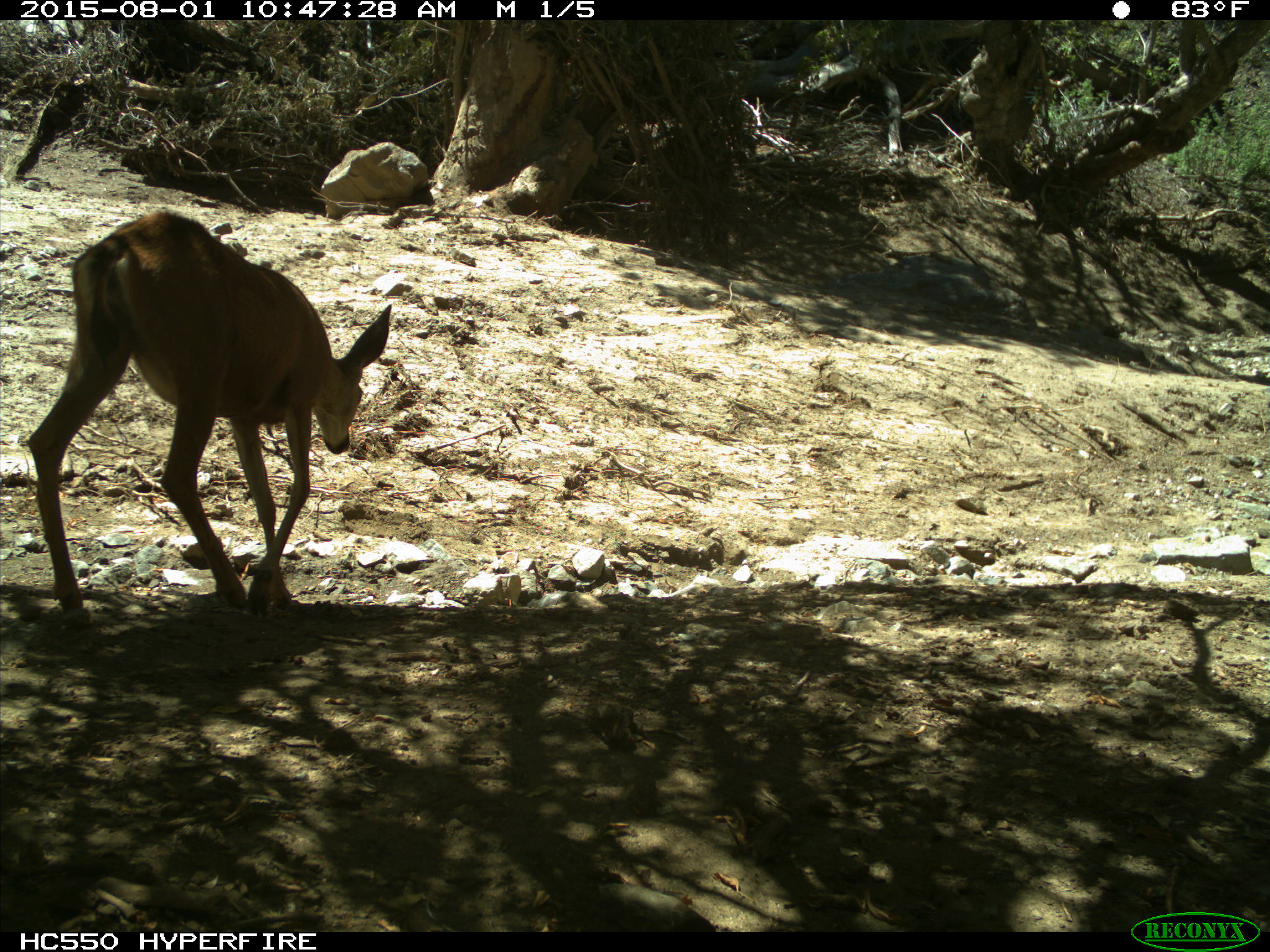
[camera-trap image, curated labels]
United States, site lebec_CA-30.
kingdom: Animalia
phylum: Chordata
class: Mammalia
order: Artiodactyla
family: Cervidae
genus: Odocoileus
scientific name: Odocoileus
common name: deer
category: unidentified deer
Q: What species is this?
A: Unidentified deer (deer) (Odocoileus).